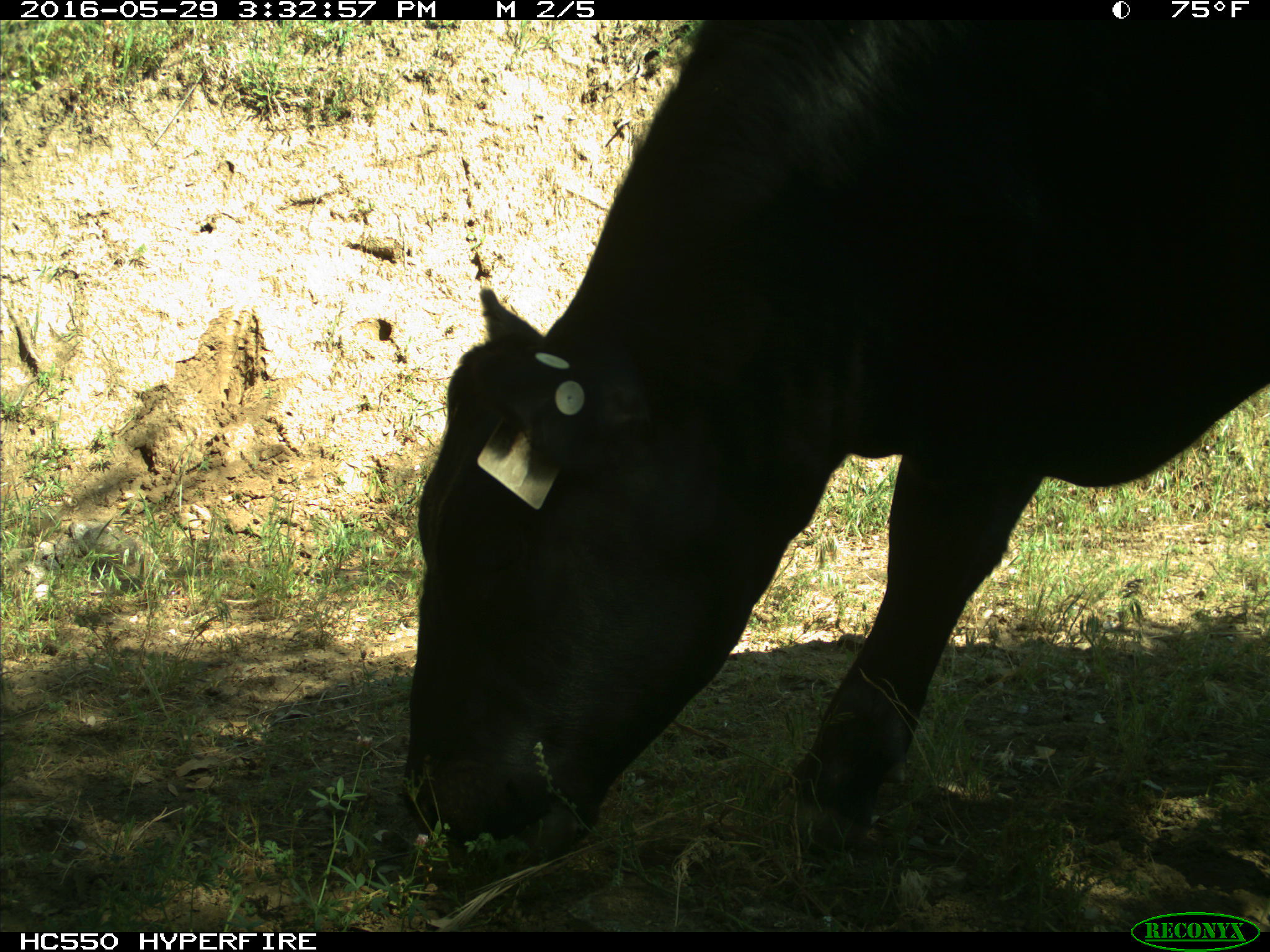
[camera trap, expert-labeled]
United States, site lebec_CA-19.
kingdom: Animalia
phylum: Chordata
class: Mammalia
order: Artiodactyla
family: Bovidae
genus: Bos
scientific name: Bos taurus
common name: domestic cow